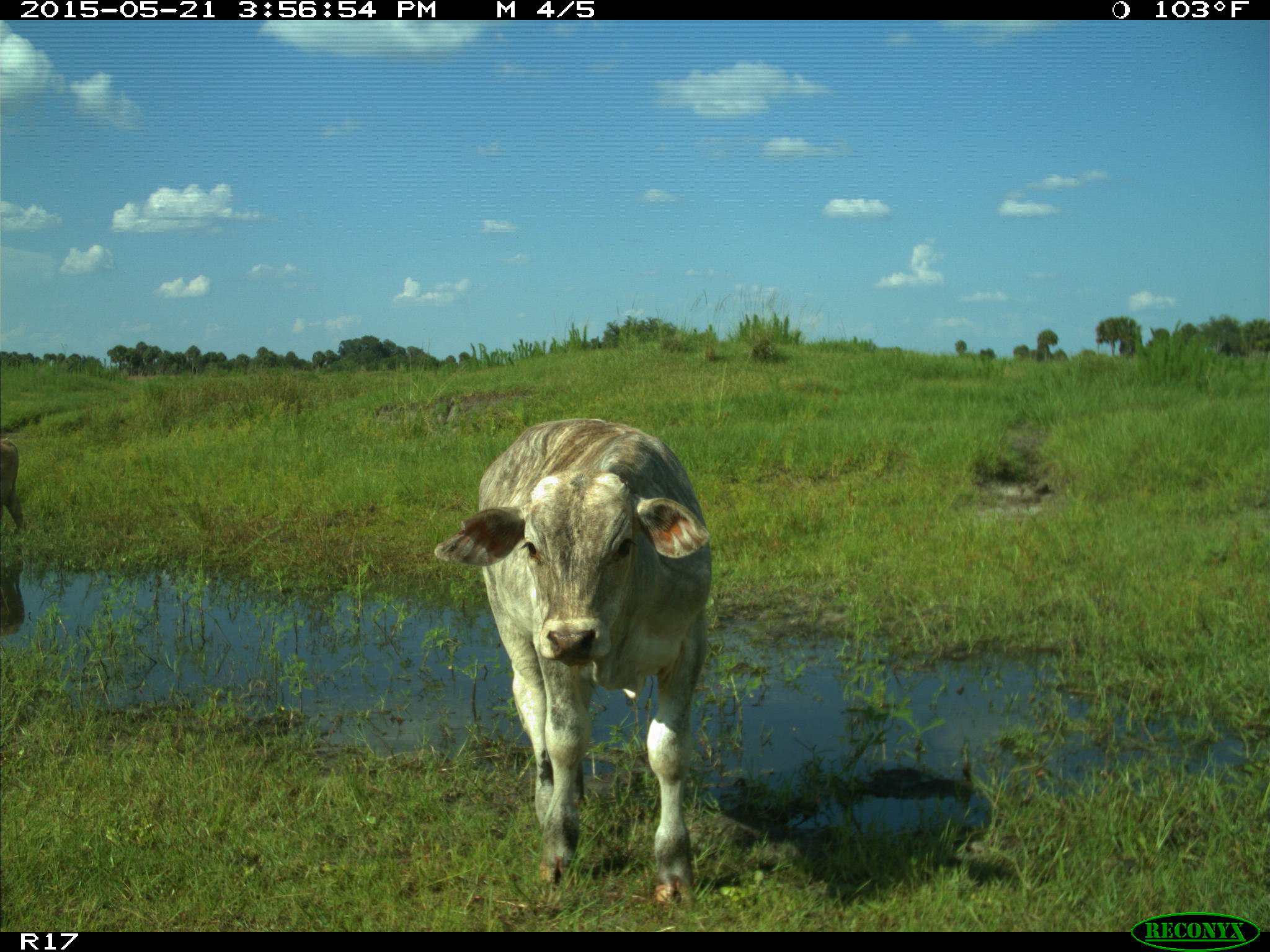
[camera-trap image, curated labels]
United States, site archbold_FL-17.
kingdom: Animalia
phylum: Chordata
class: Mammalia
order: Artiodactyla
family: Bovidae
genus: Bos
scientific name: Bos taurus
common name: domestic cow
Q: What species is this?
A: Bos taurus (domestic cow).